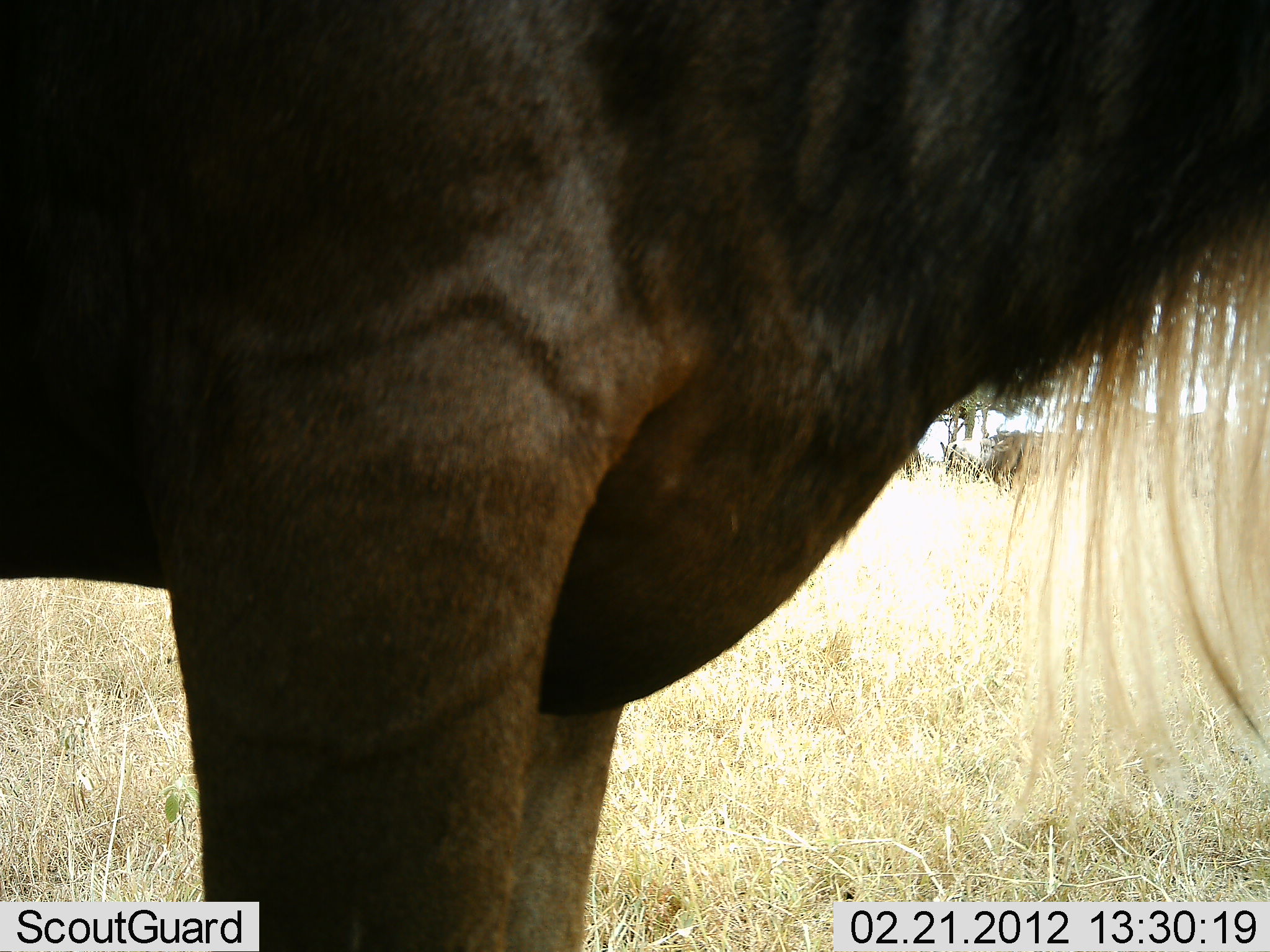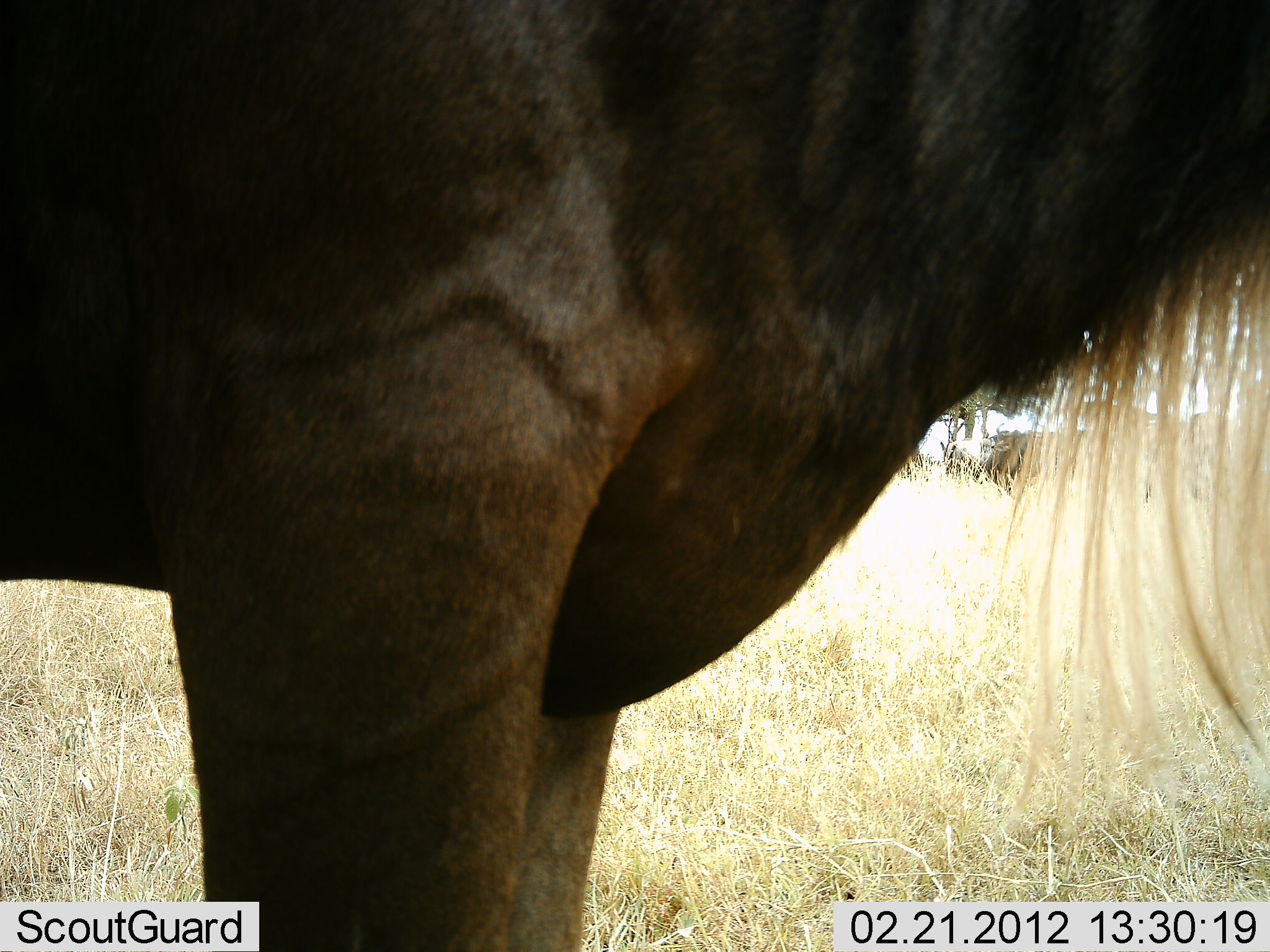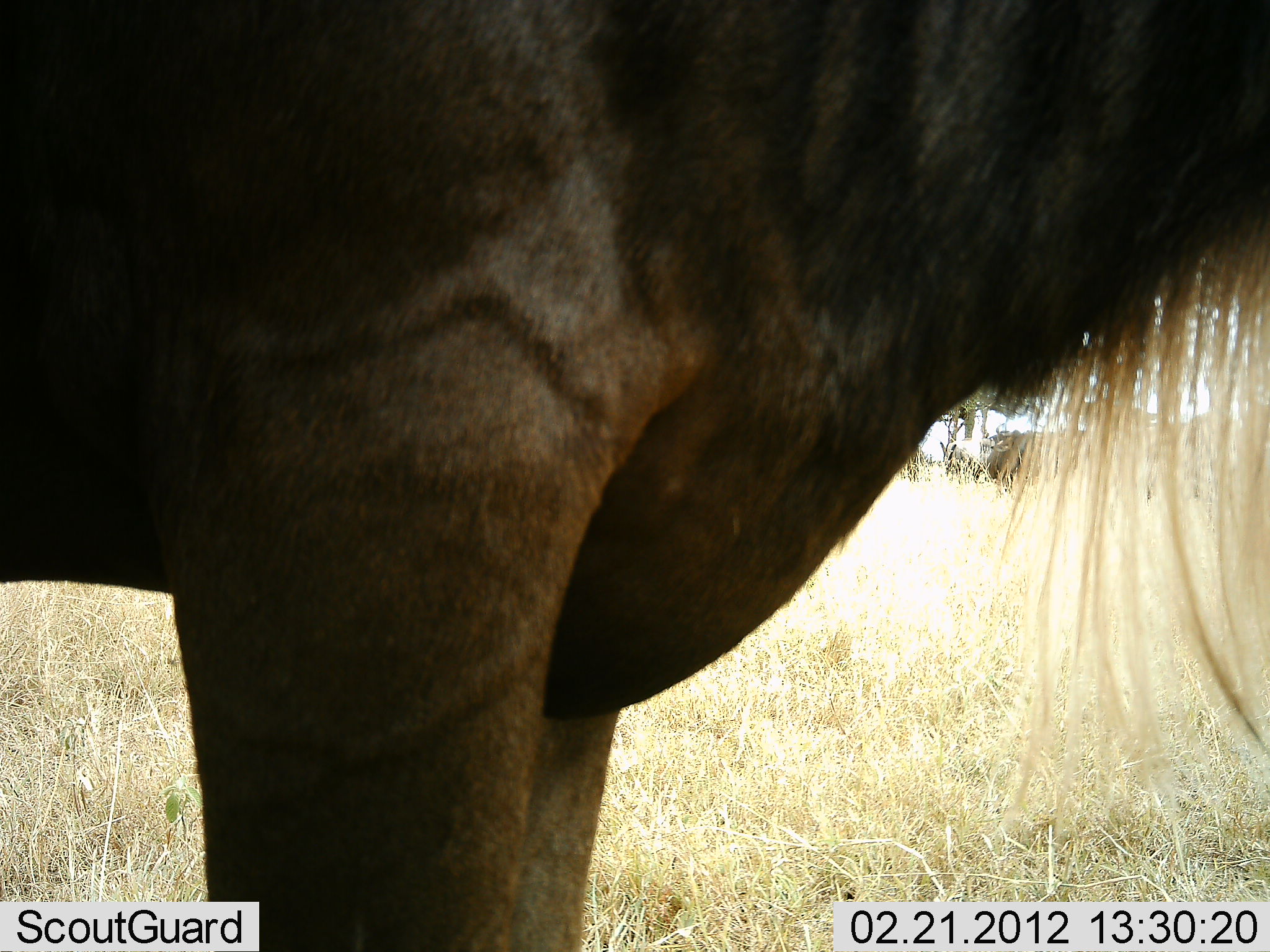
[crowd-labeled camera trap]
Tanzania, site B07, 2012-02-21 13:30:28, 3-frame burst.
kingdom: Animalia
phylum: Chordata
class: Mammalia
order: Artiodactyla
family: Bovidae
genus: Connochaetes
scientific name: Connochaetes taurinus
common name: blue wildebeest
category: wildebeest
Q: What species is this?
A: Wildebeest (blue wildebeest) (Connochaetes taurinus).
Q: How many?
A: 1.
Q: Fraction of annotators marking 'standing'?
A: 100%.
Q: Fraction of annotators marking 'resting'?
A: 0%.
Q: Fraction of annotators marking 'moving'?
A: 0%.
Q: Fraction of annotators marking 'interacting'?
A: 0%.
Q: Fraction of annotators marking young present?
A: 0%.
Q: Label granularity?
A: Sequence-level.